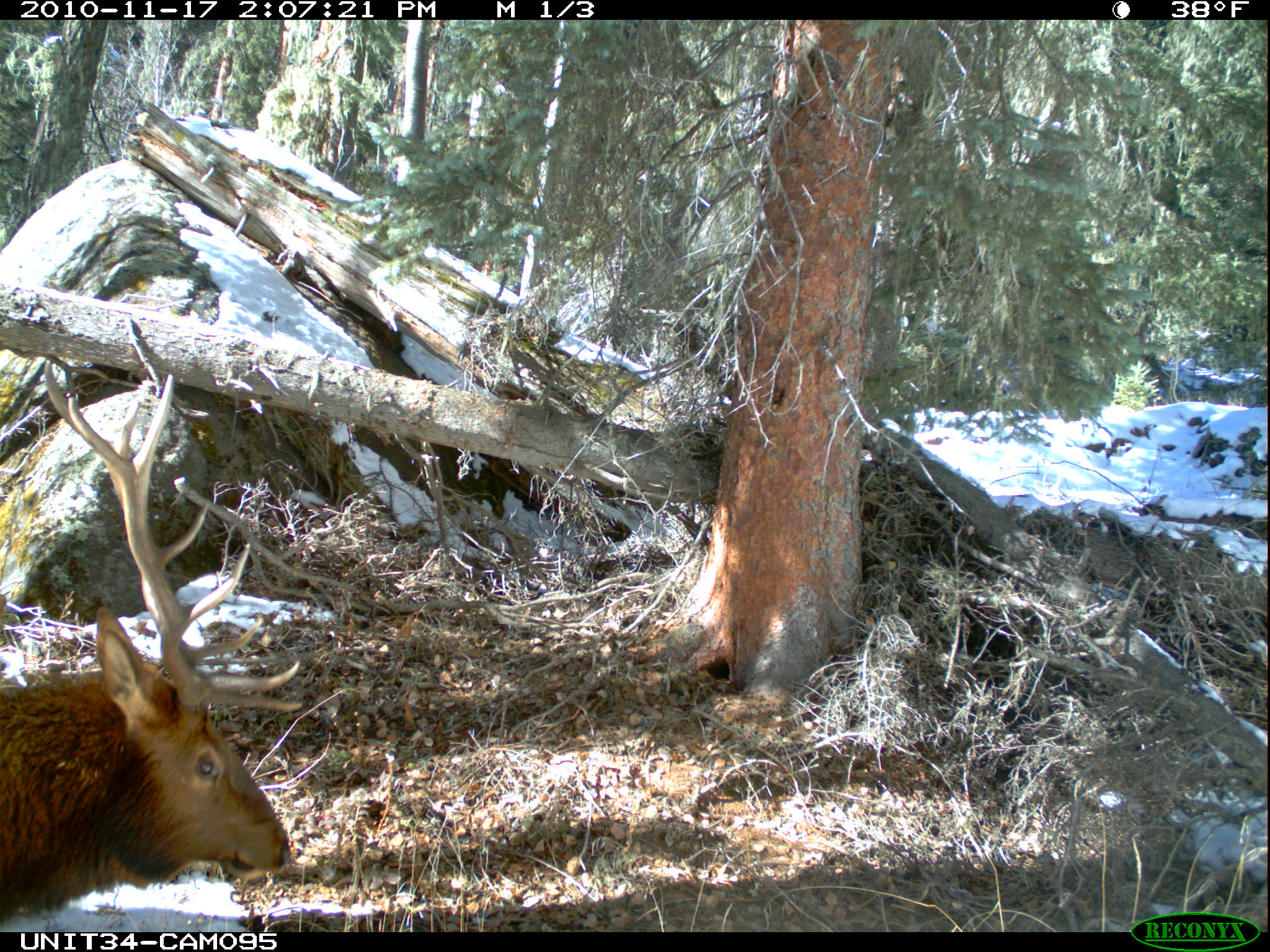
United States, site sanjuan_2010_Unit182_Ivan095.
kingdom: Animalia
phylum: Chordata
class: Mammalia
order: Artiodactyla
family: Cervidae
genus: Cervus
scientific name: Cervus elaphus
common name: red deer